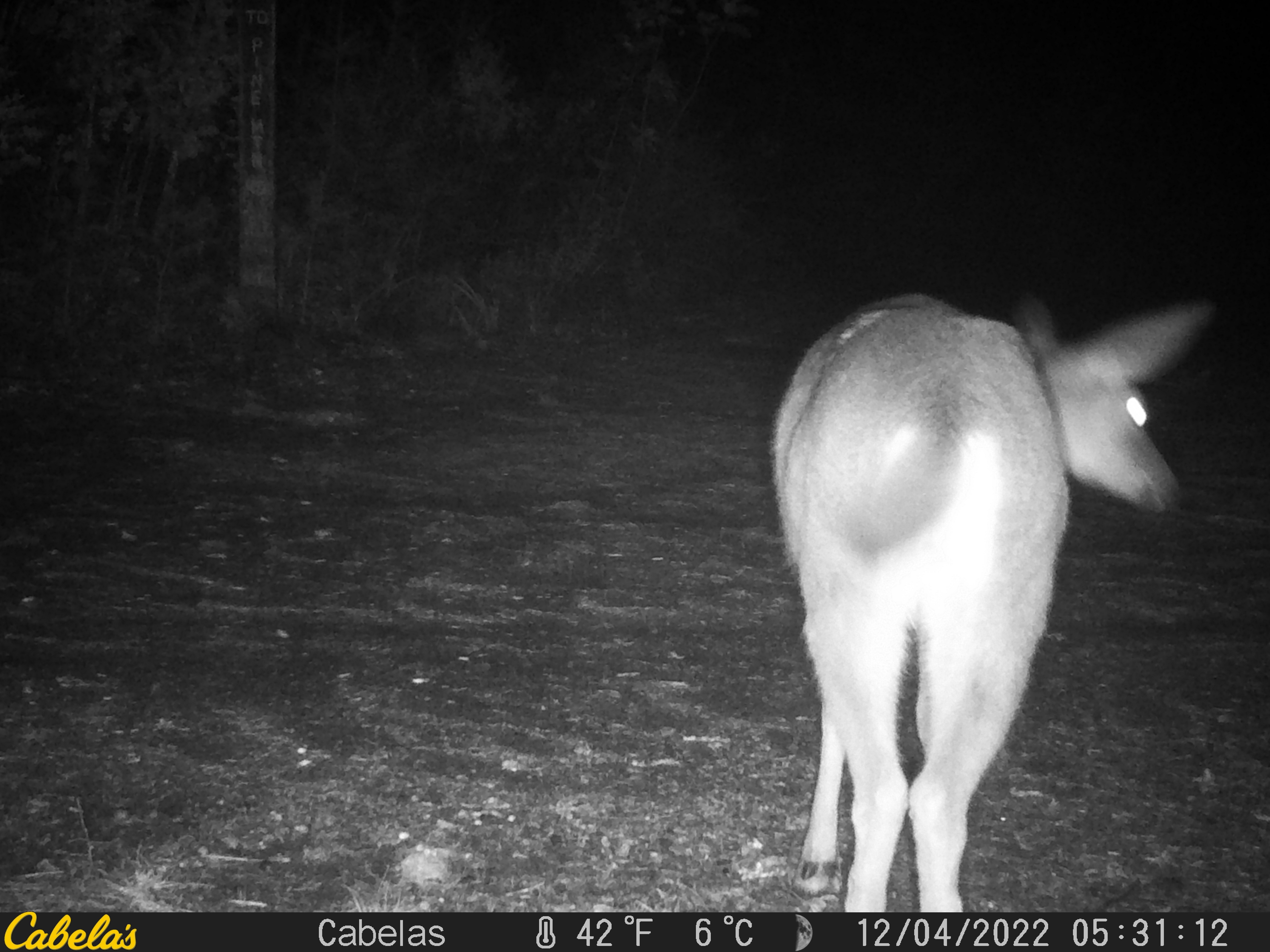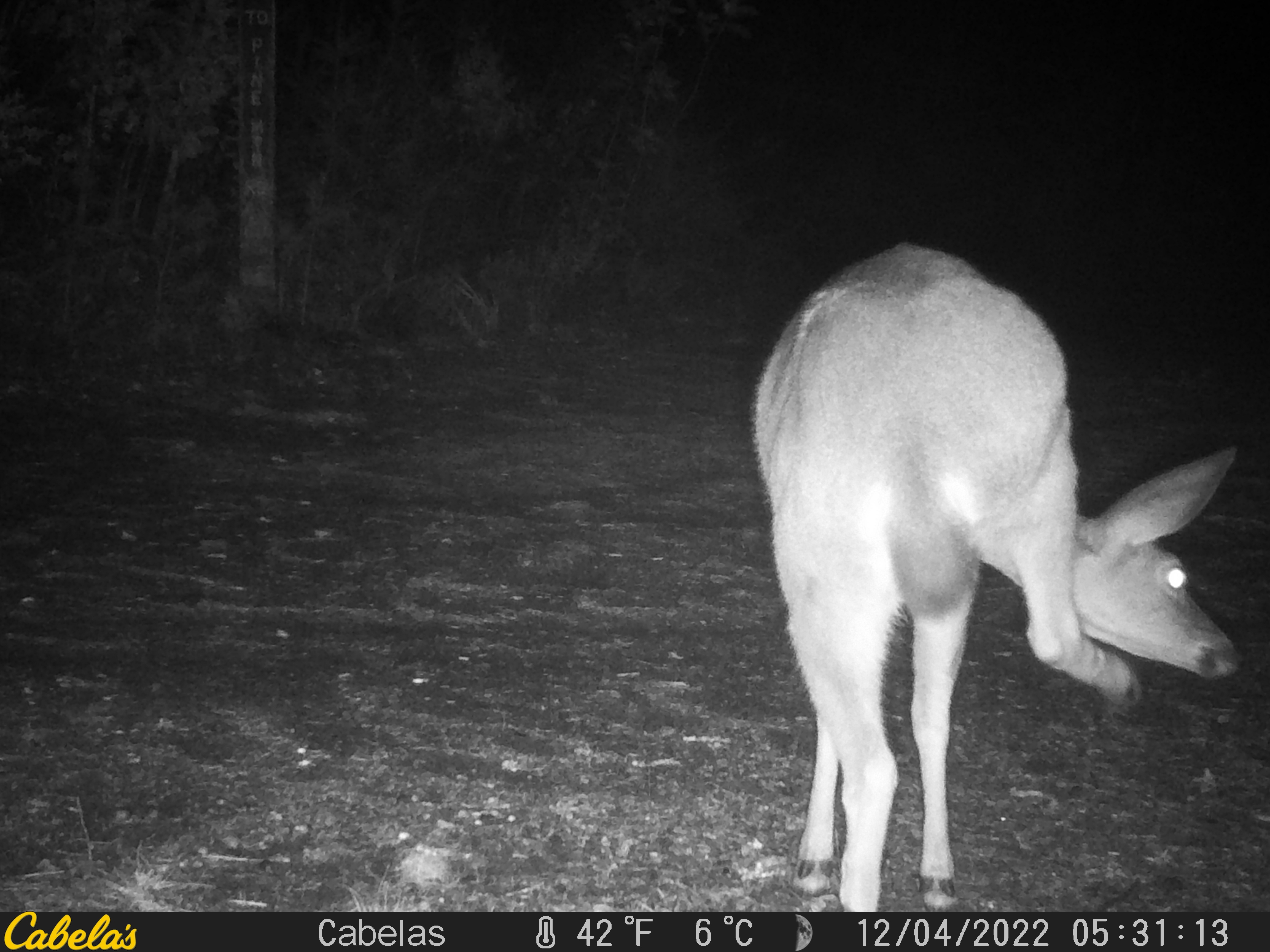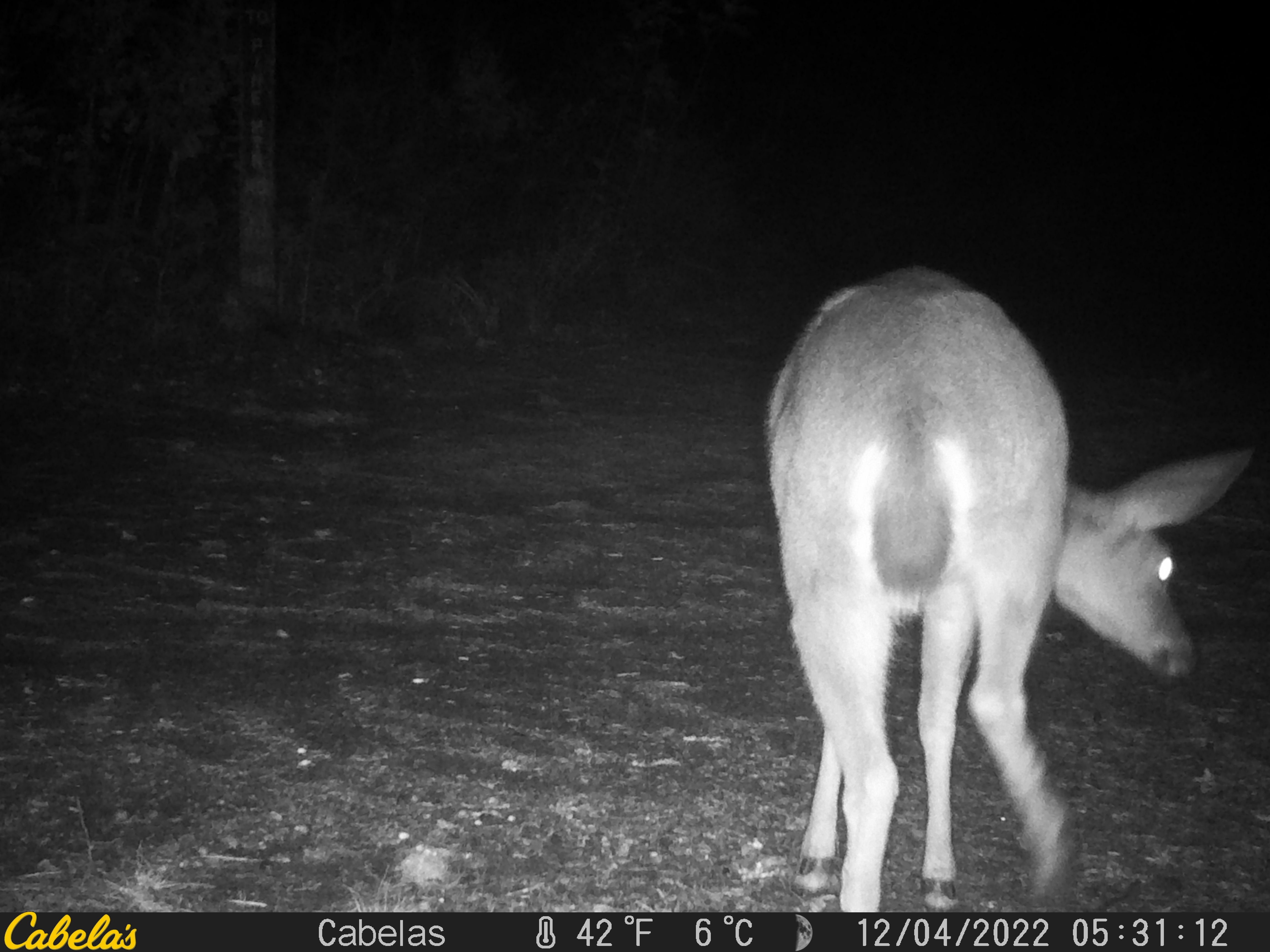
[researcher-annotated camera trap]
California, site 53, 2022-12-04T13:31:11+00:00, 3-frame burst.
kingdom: Animalia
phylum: Chordata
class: Mammalia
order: Artiodactyla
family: Cervidae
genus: Odocoileus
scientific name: Odocoileus hemionus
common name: mule deer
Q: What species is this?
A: Mule deer (Odocoileus hemionus).